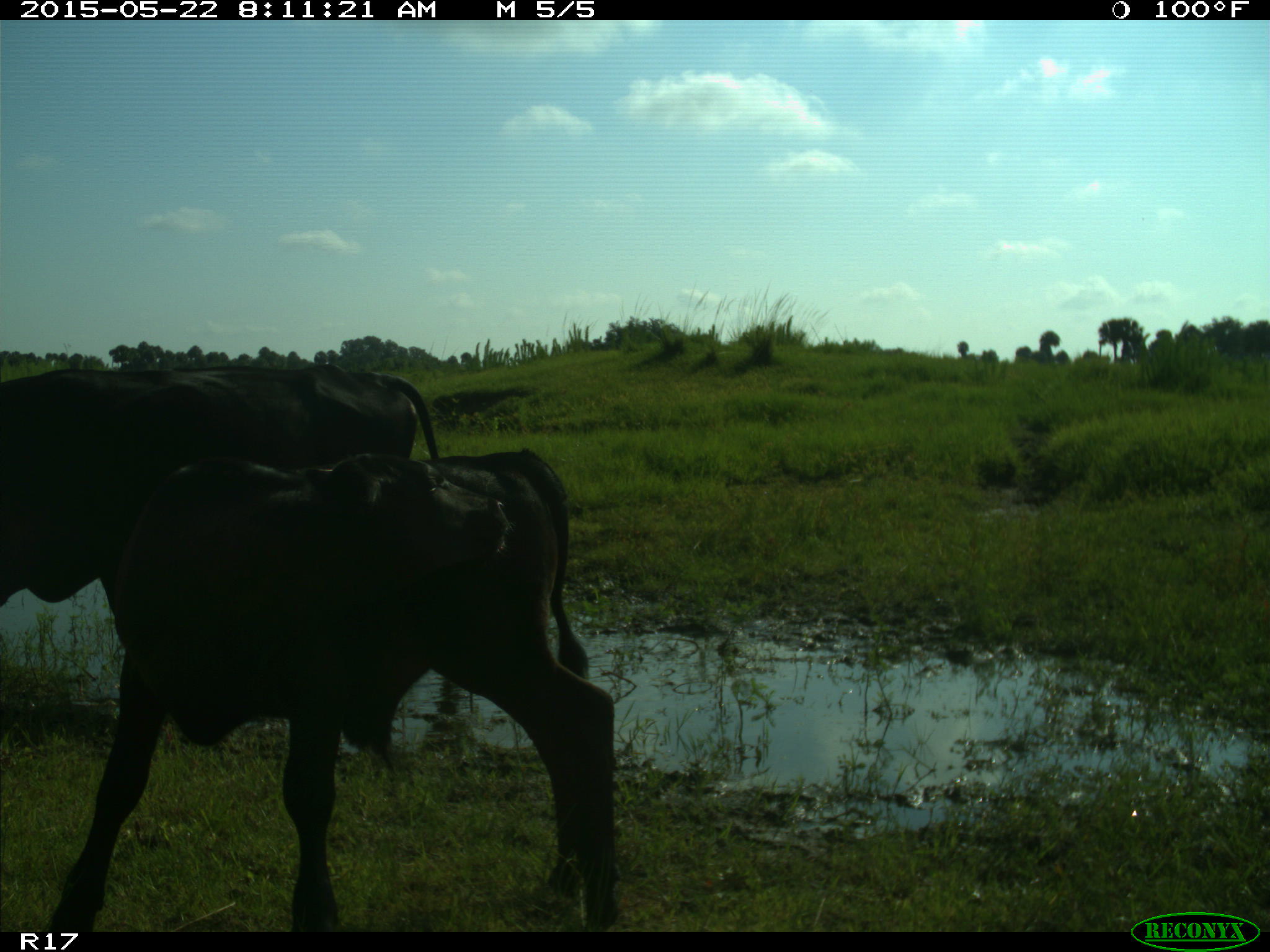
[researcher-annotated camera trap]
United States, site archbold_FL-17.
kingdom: Animalia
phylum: Chordata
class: Mammalia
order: Artiodactyla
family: Bovidae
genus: Bos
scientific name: Bos taurus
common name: domestic cow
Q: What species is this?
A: Bos taurus (domestic cow).